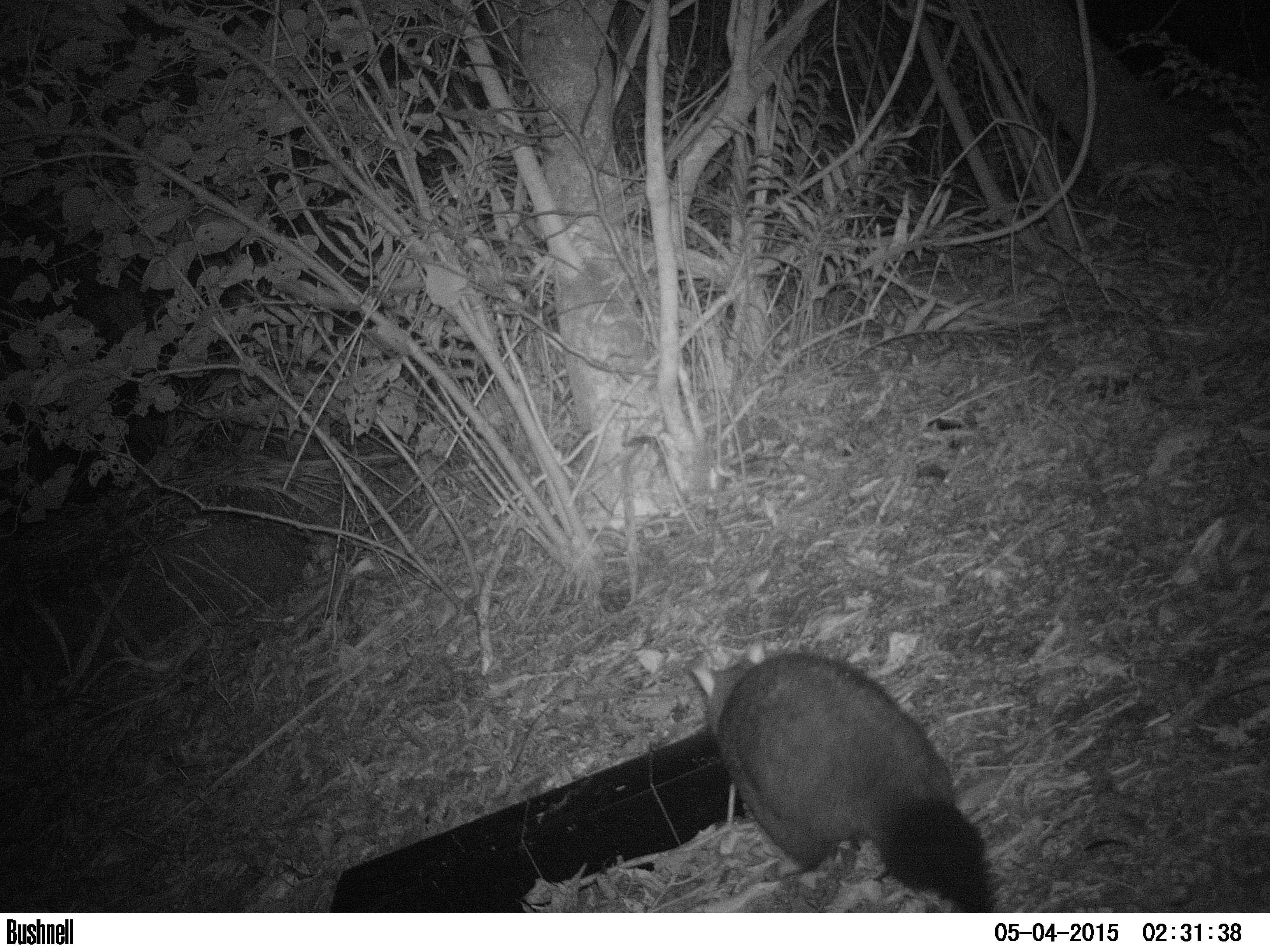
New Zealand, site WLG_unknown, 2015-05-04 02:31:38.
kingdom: Animalia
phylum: Chordata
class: Mammalia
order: Diprotodontia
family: Phalangeridae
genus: Trichosurus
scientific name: Trichosurus vulpecula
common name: common brushtail possum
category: possum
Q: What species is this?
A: Possum (common brushtail possum) (Trichosurus vulpecula).